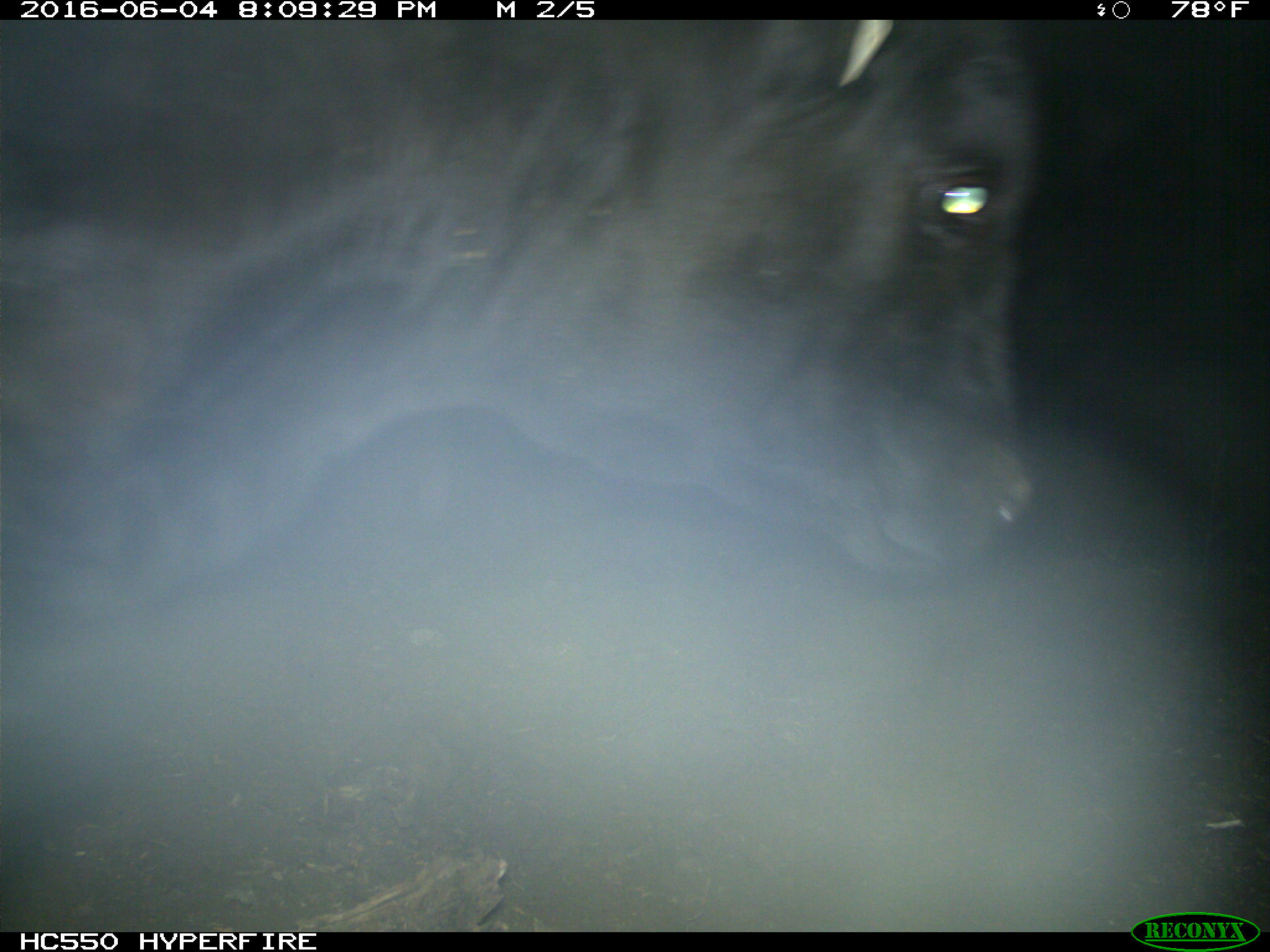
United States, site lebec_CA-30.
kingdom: Animalia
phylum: Chordata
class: Mammalia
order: Artiodactyla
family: Bovidae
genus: Bos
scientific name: Bos taurus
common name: domestic cow